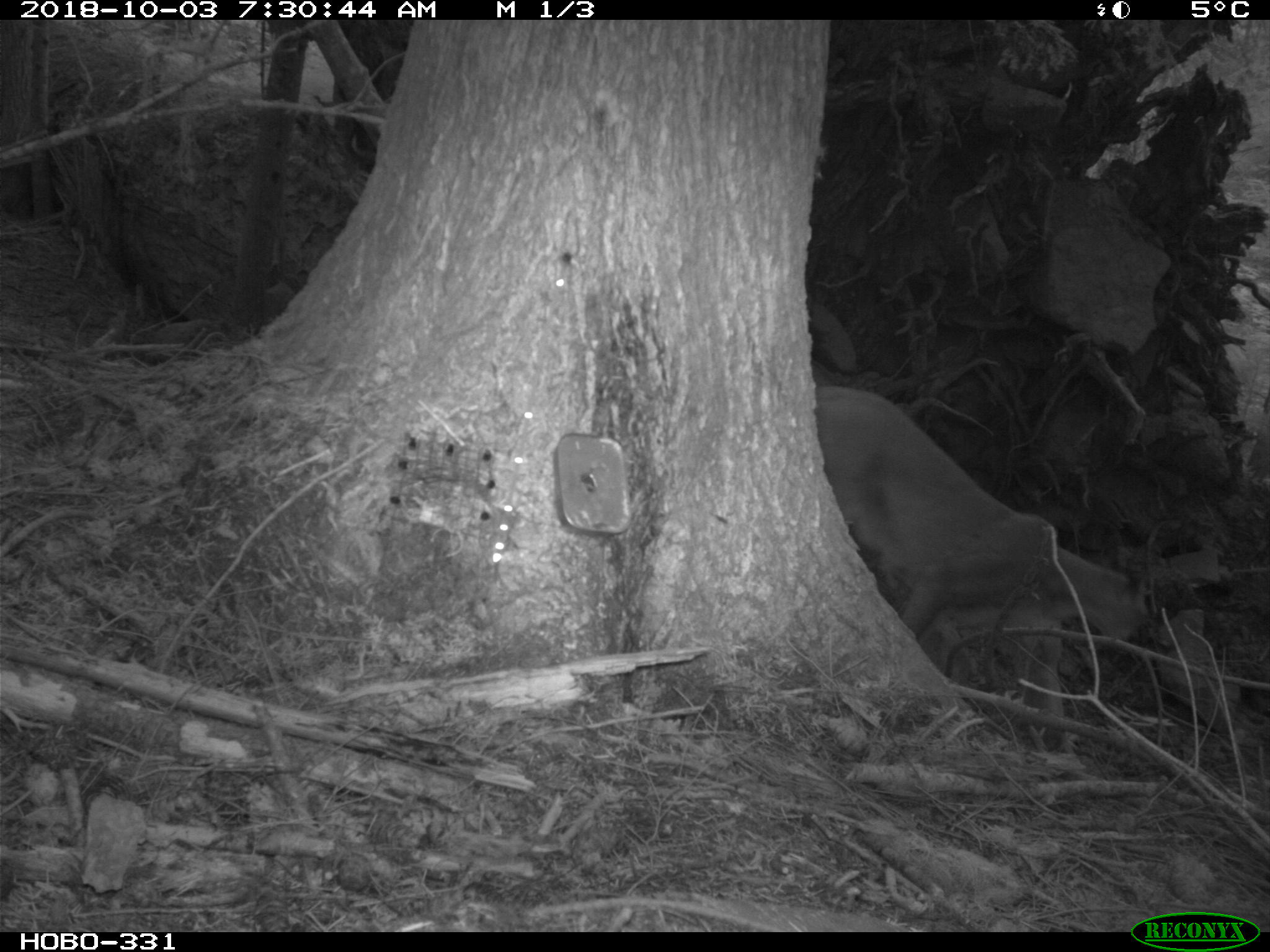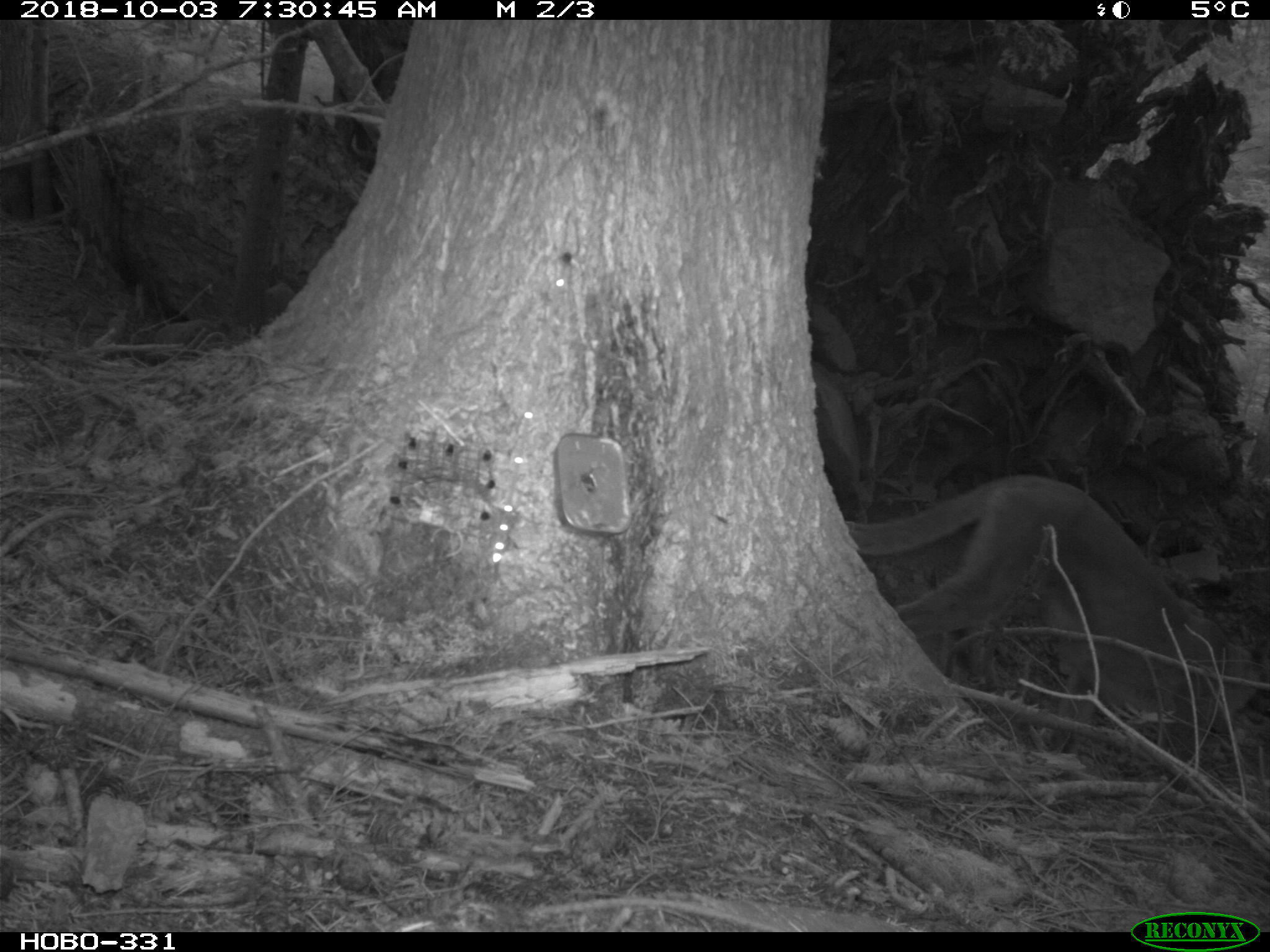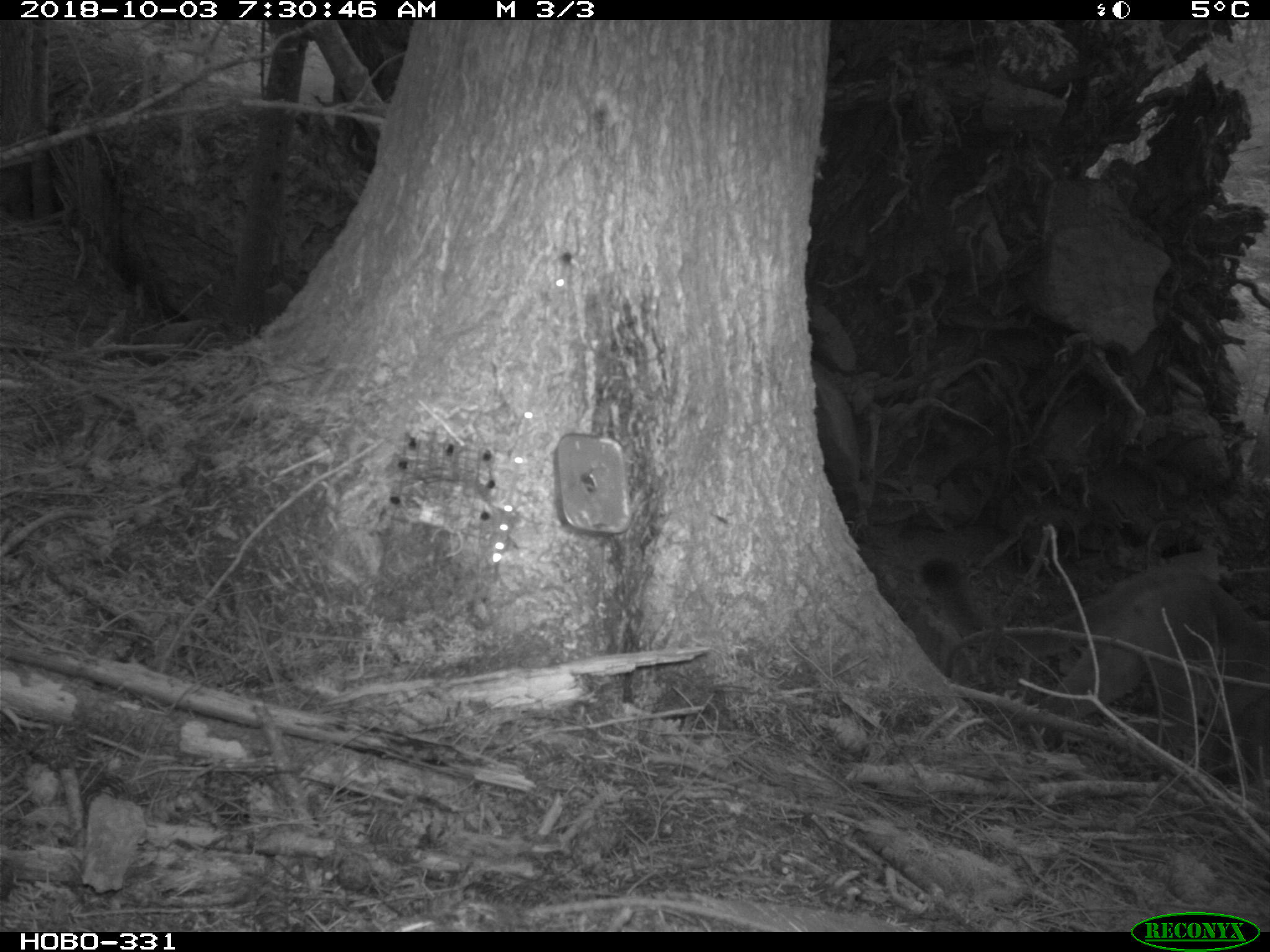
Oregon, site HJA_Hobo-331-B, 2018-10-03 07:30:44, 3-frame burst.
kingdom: Animalia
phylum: Chordata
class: Mammalia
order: Carnivora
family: Felidae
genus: Puma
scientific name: Puma concolor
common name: cougar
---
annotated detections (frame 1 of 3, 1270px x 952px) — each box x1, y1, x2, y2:
cougar: 813, 378, 1166, 733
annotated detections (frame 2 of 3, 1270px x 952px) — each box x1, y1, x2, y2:
cougar: 836, 468, 1256, 728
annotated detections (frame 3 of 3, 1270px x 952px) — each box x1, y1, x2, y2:
cougar: 1032, 564, 1265, 732